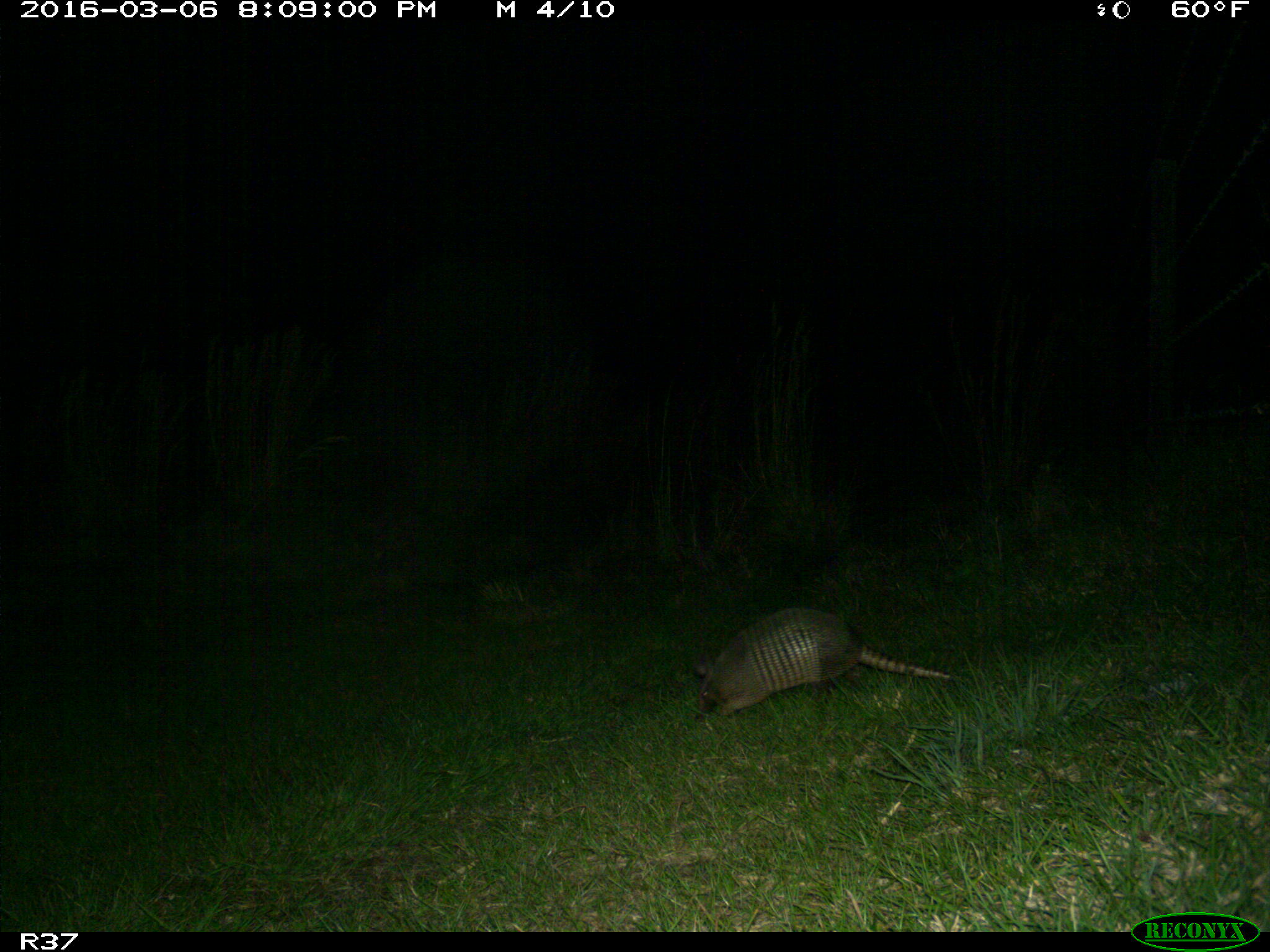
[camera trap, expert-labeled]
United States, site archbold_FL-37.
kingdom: Animalia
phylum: Chordata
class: Mammalia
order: Cingulata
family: Dasypodidae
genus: Dasypus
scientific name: Dasypus novemcinctus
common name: nine-banded armadillo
Dasypus novemcinctus (nine-banded armadillo).